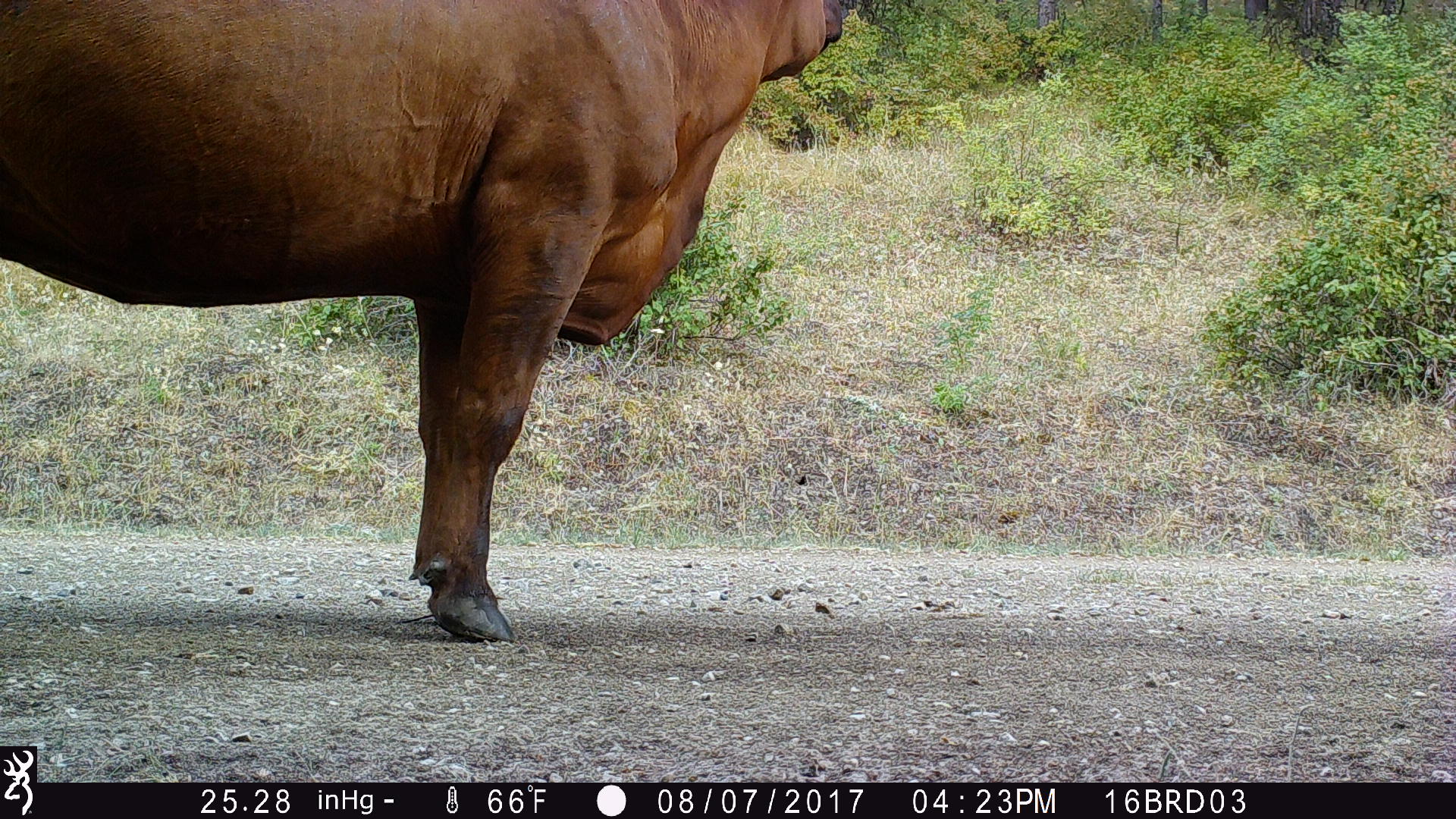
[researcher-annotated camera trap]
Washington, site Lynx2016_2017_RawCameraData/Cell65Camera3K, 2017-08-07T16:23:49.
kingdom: Animalia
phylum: Chordata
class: Mammalia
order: Artiodactyla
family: Bovidae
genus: Bos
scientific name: Bos taurus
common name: domestic cattle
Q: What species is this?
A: Domestic cattle (Bos taurus).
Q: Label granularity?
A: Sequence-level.